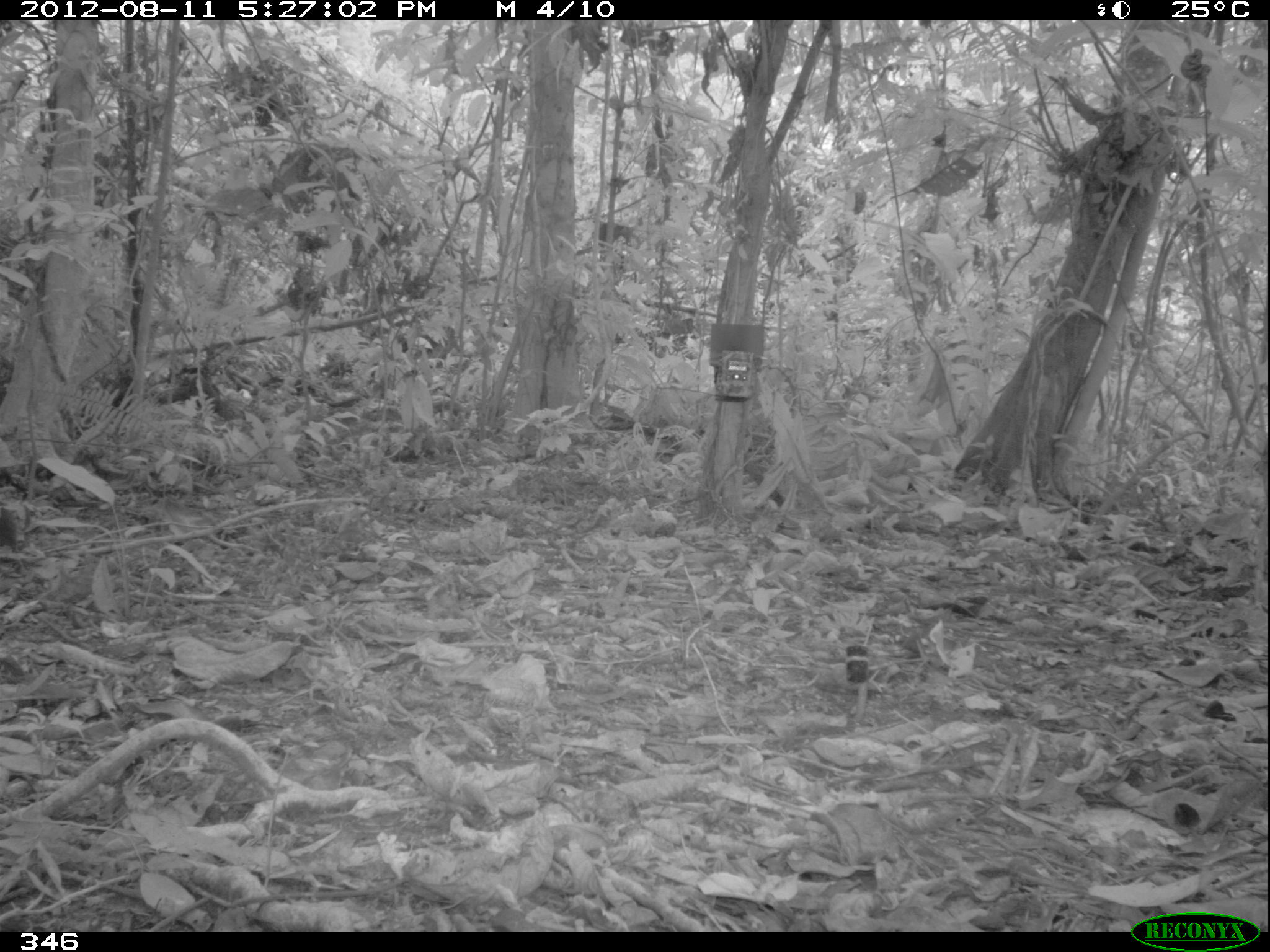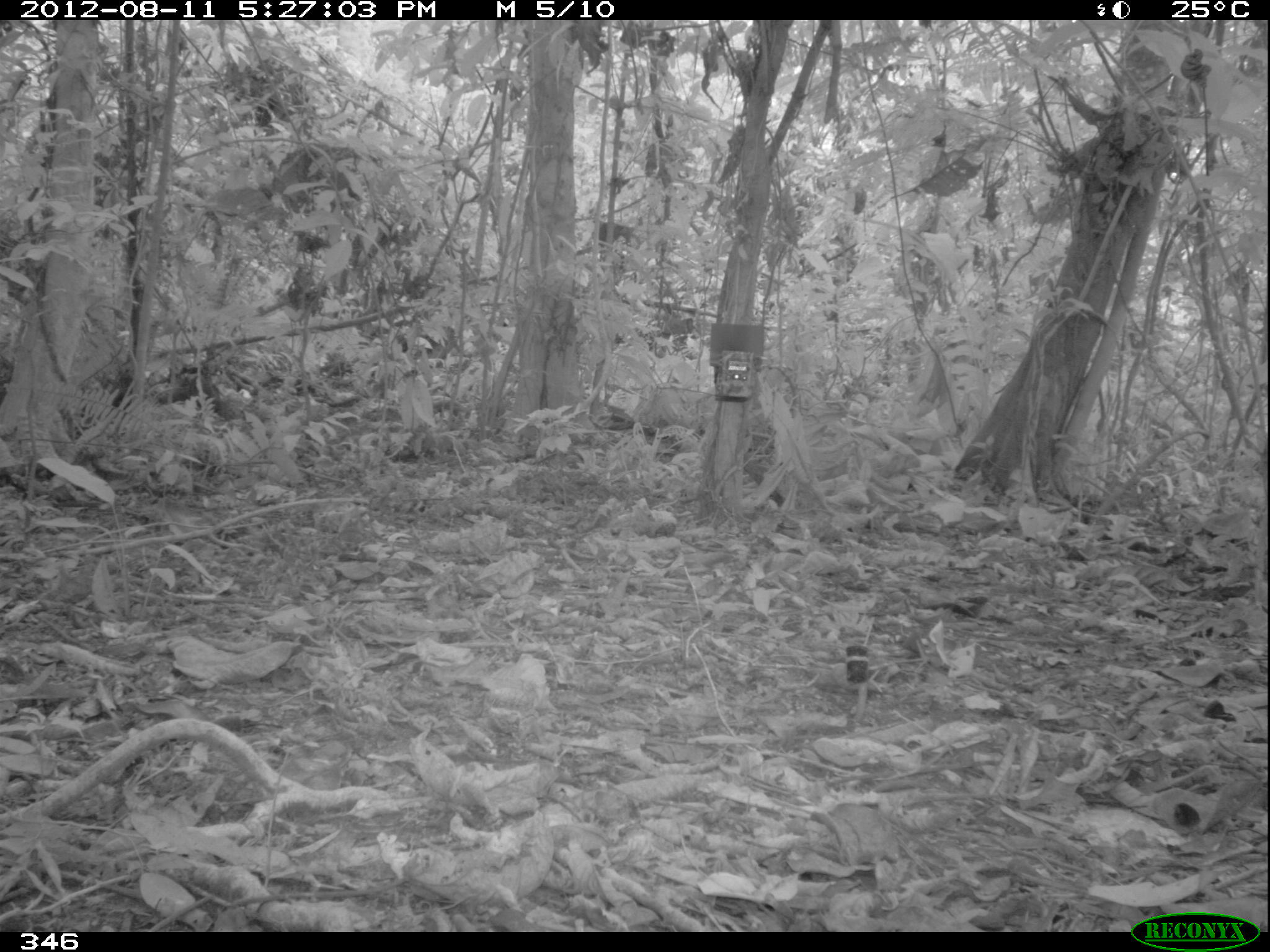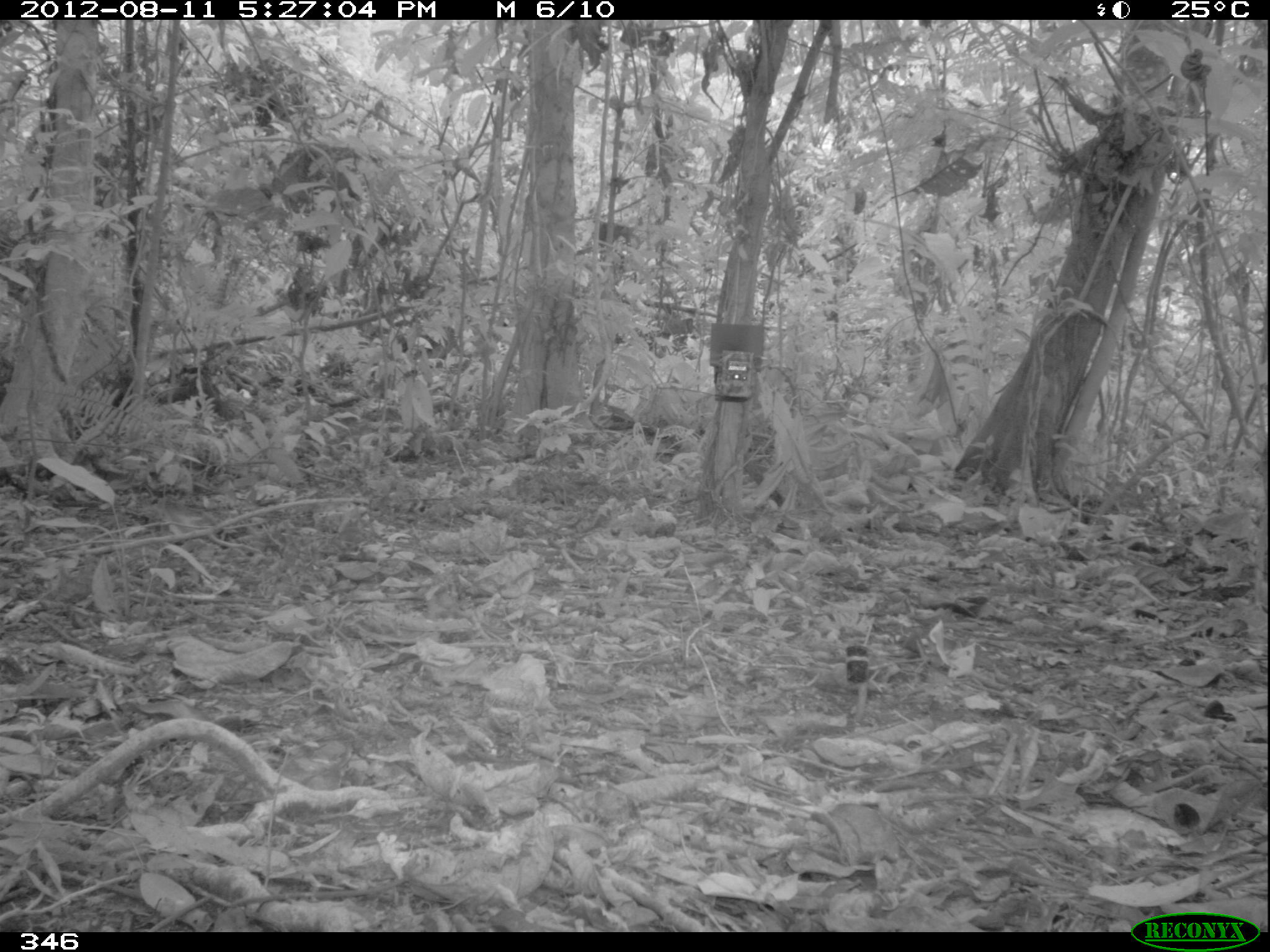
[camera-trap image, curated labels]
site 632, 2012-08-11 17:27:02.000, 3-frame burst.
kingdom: Animalia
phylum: Chordata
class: Aves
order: Galliformes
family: Phasianidae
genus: Alectoris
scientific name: Alectoris rufa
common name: red-legged partridge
Alectoris rufa (red-legged partridge).